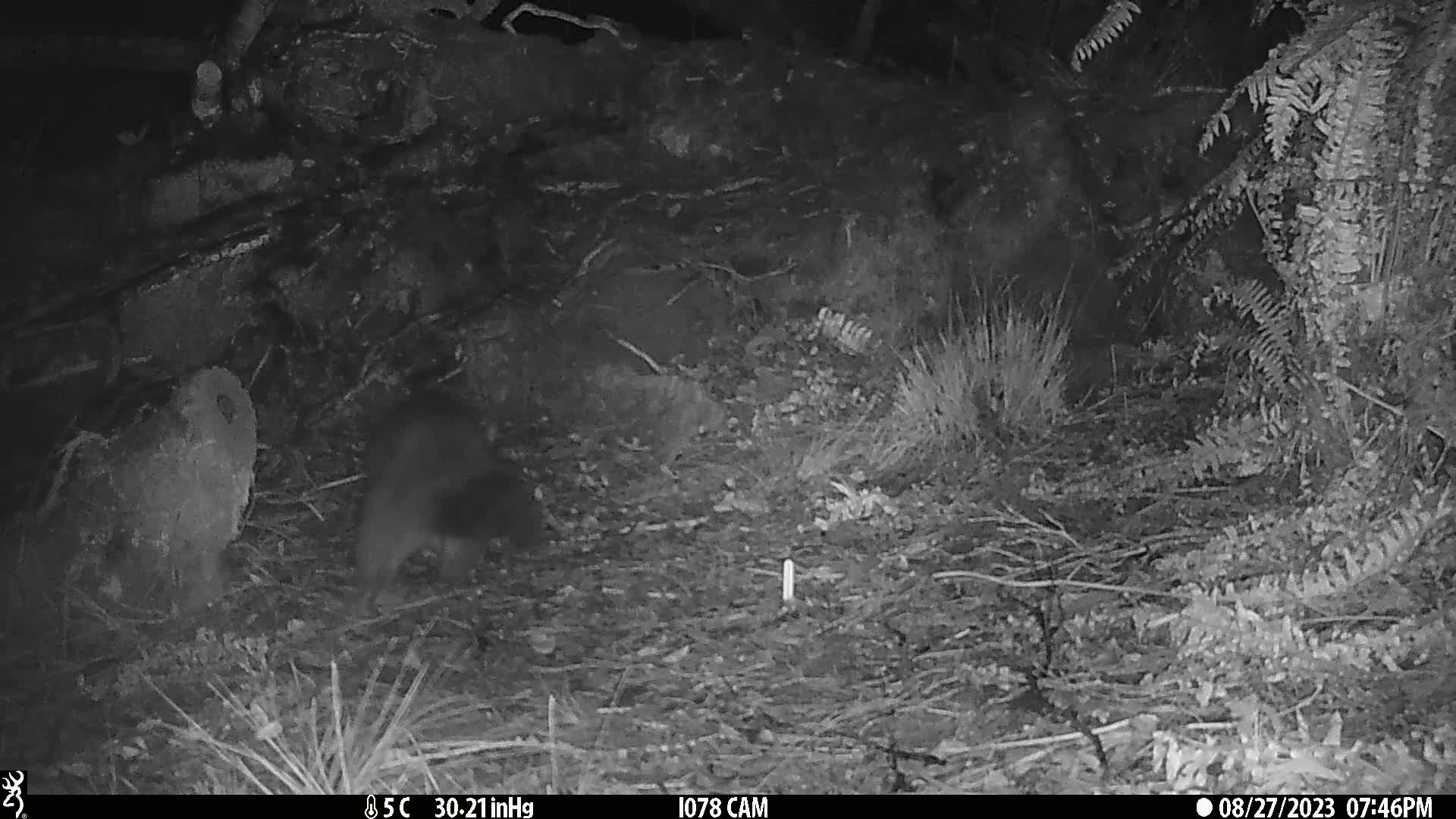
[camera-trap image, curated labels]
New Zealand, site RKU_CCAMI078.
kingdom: Animalia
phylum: Chordata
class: Mammalia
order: Diprotodontia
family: Phalangeridae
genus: Trichosurus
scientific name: Trichosurus vulpecula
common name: common brushtail possum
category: possum